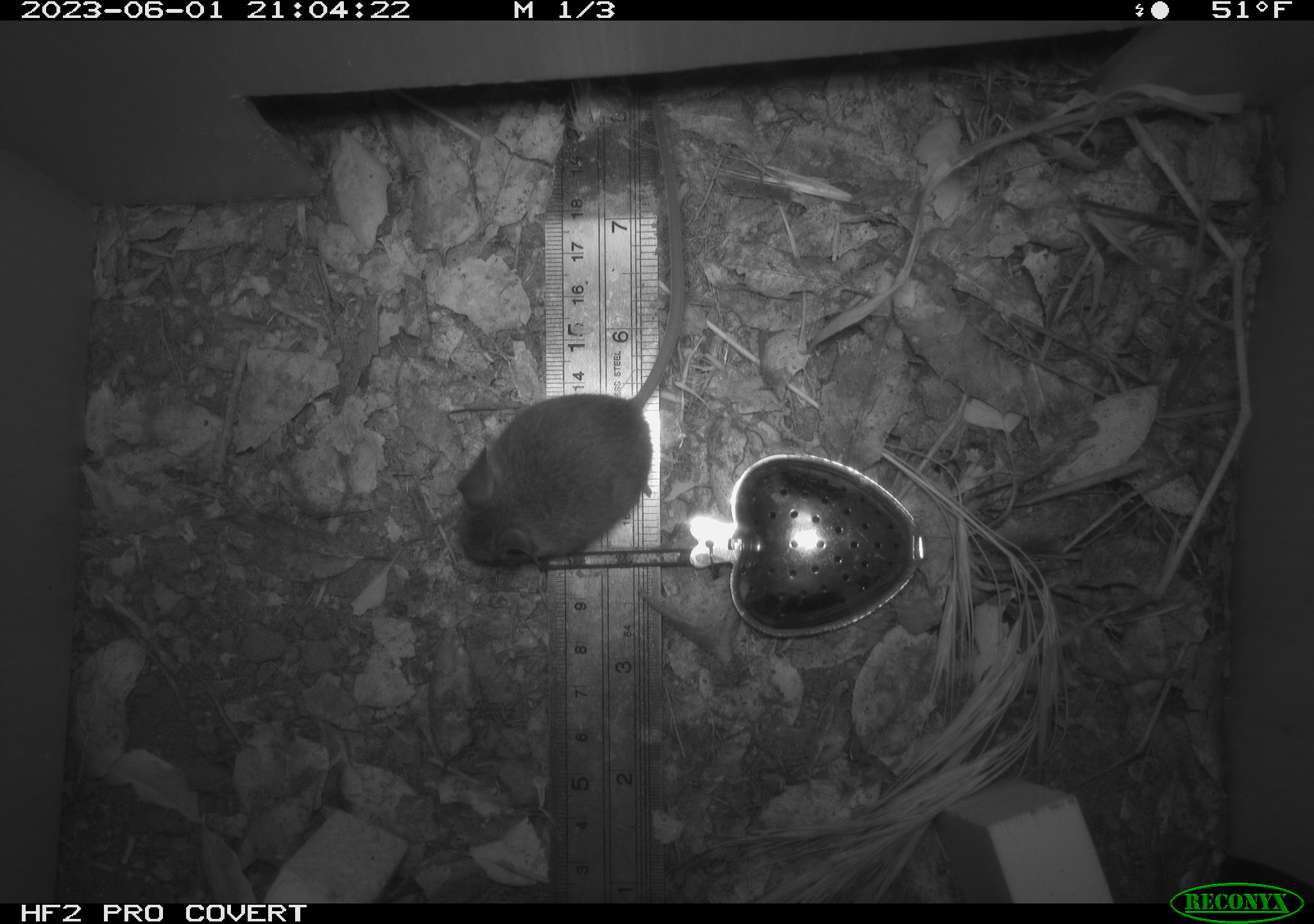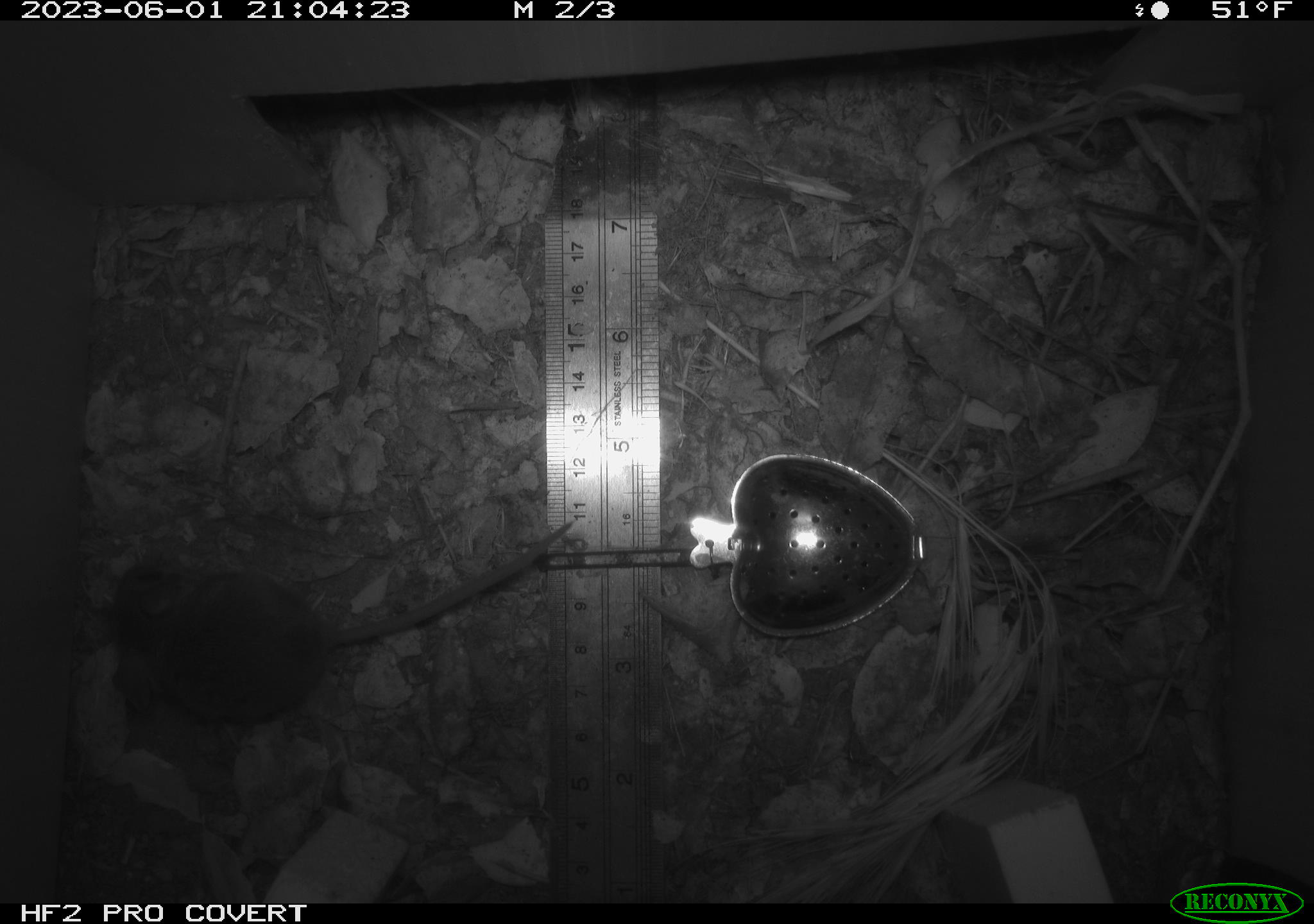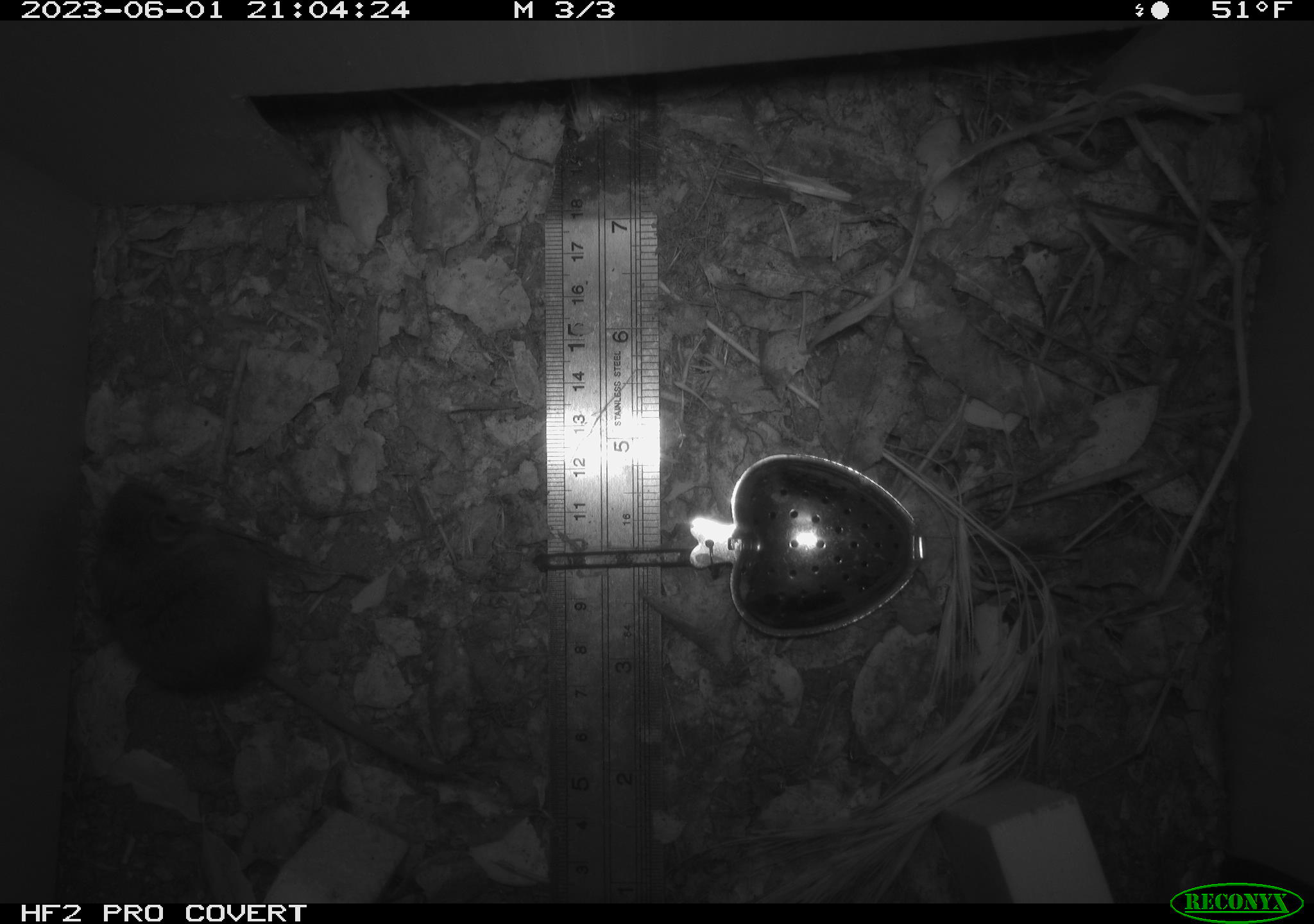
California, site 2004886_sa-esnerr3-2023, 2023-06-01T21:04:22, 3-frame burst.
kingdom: Animalia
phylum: Chordata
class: Mammalia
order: Rodentia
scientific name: Rodentia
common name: mouse species